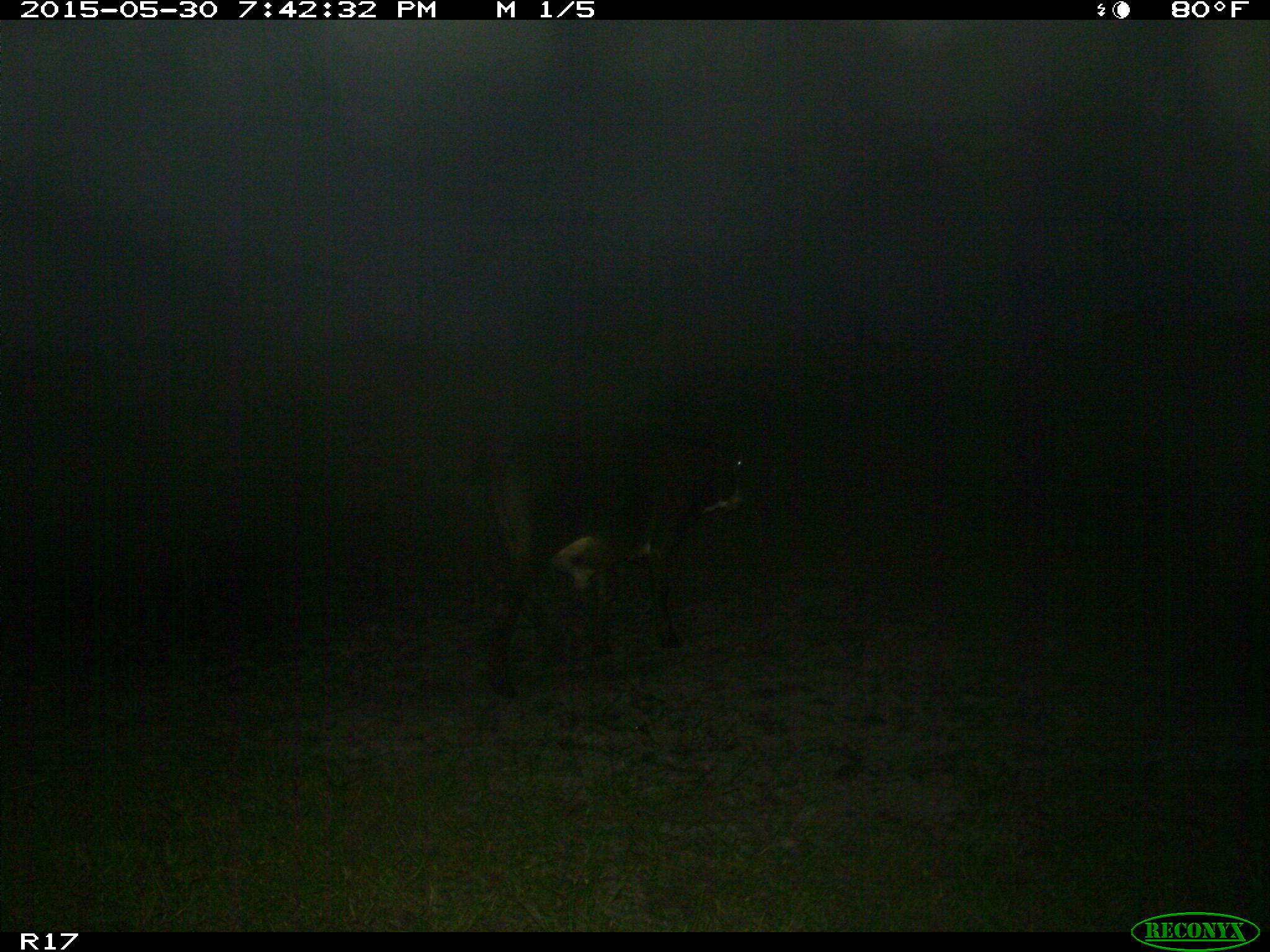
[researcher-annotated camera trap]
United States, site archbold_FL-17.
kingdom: Animalia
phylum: Chordata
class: Mammalia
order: Artiodactyla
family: Bovidae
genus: Bos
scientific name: Bos taurus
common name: domestic cow